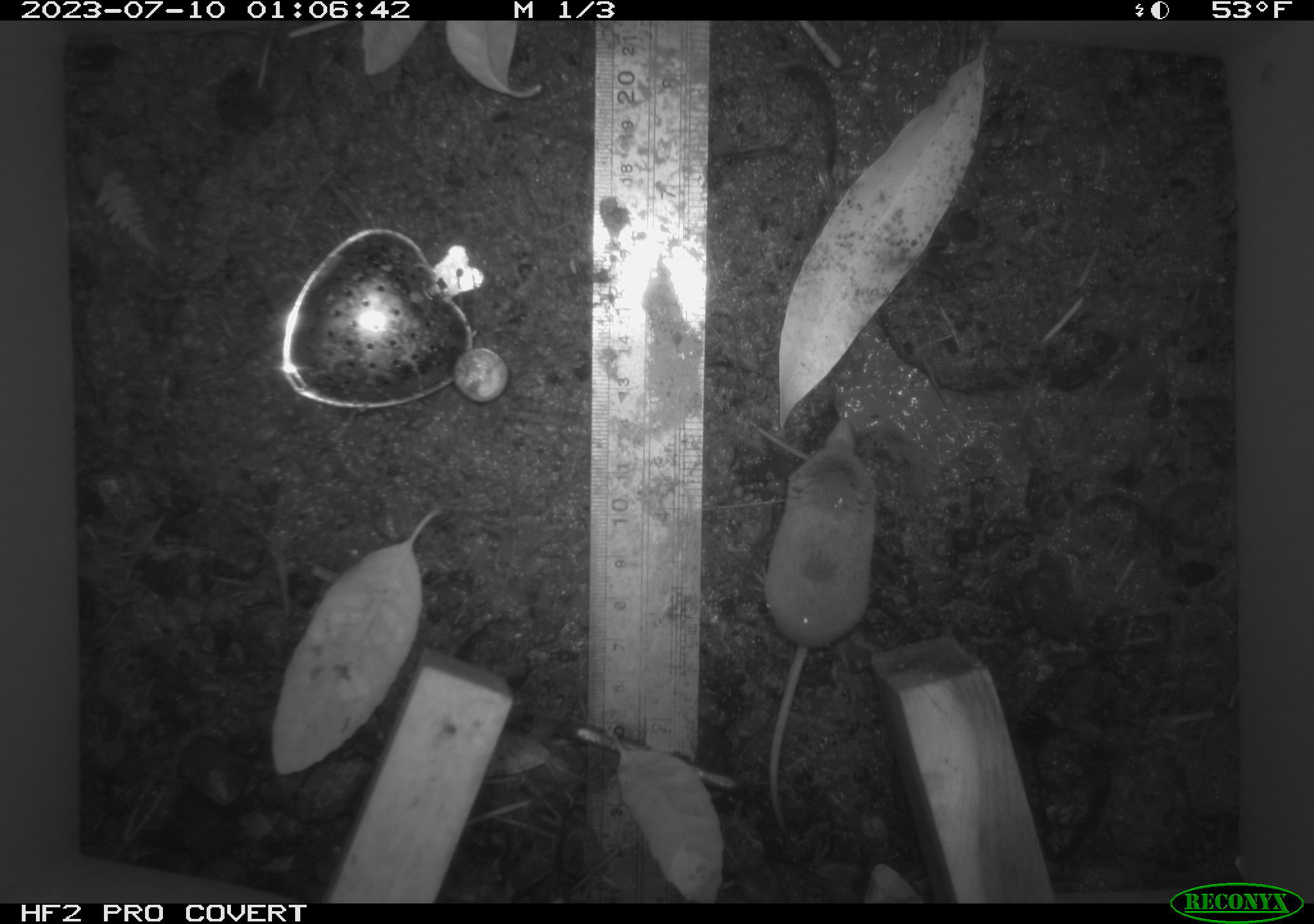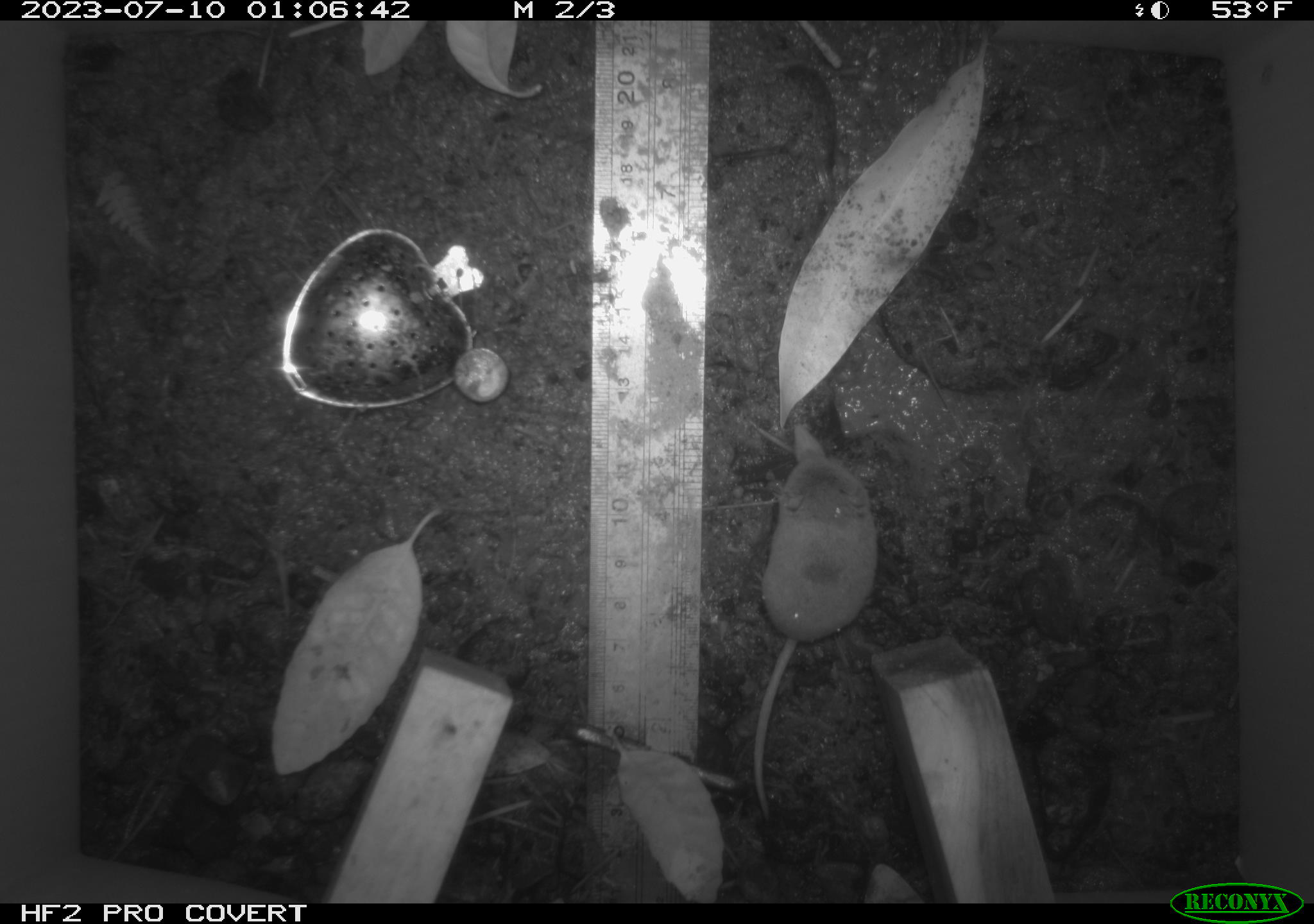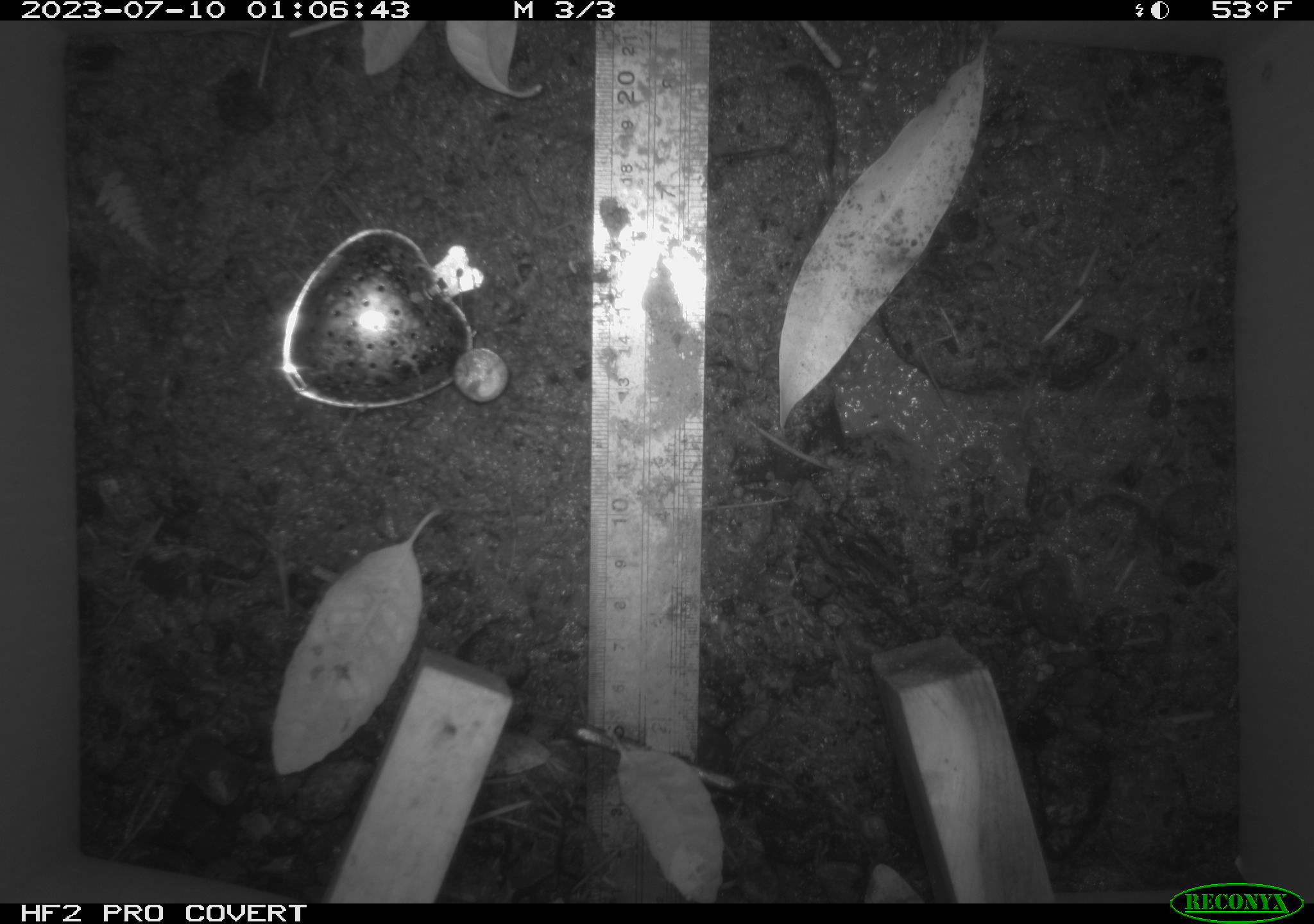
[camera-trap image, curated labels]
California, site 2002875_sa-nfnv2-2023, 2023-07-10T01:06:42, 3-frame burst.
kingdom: Animalia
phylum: Chordata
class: Mammalia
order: Eulipotyphla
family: Soricidae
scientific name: Soricidae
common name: shrews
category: soricidae family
Soricidae family (shrews) (Soricidae).